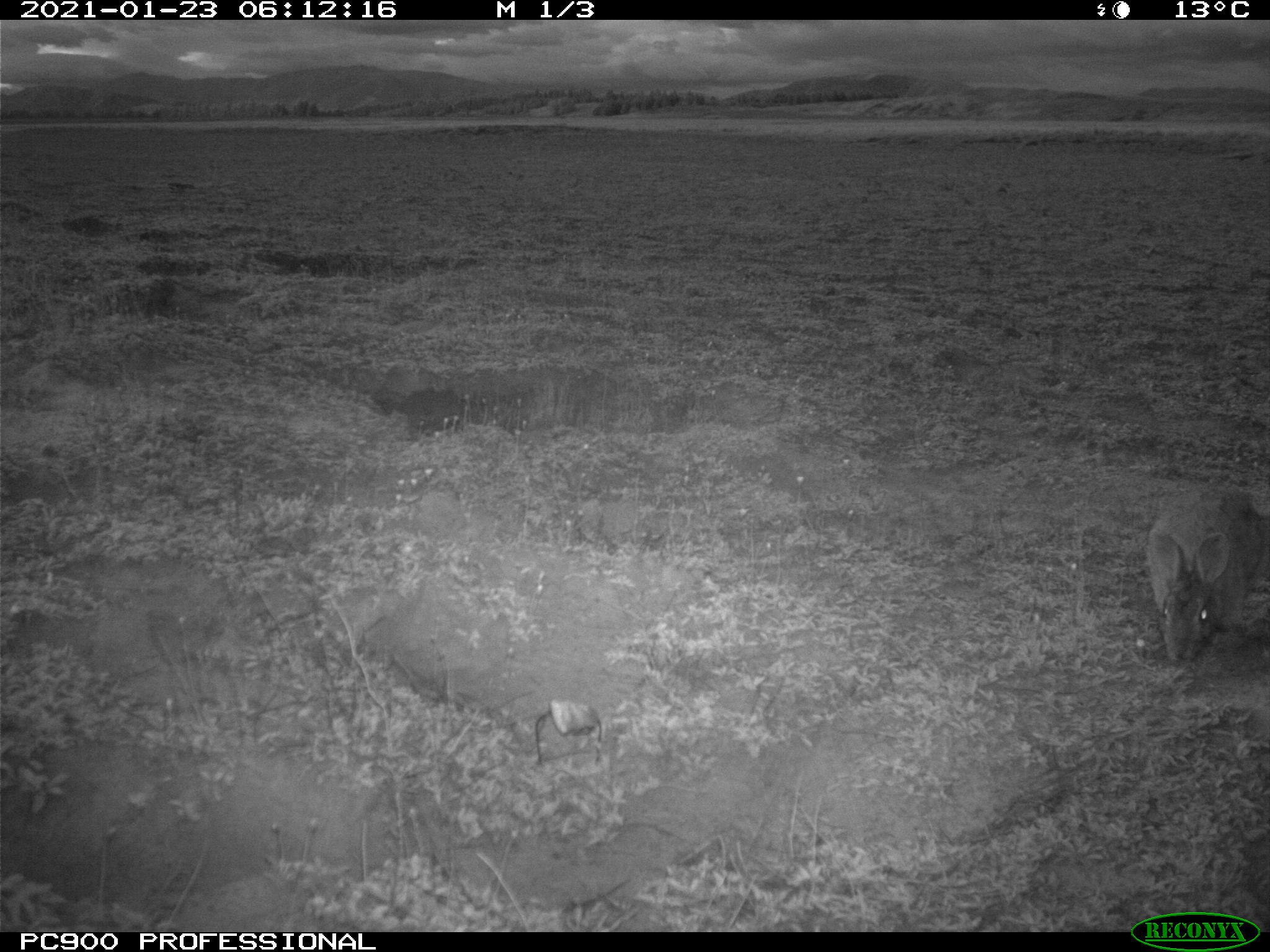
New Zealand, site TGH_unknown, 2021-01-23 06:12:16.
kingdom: Animalia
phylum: Chordata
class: Mammalia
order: Lagomorpha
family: Leporidae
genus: Oryctolagus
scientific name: Oryctolagus cuniculus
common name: european rabbit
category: rabbit